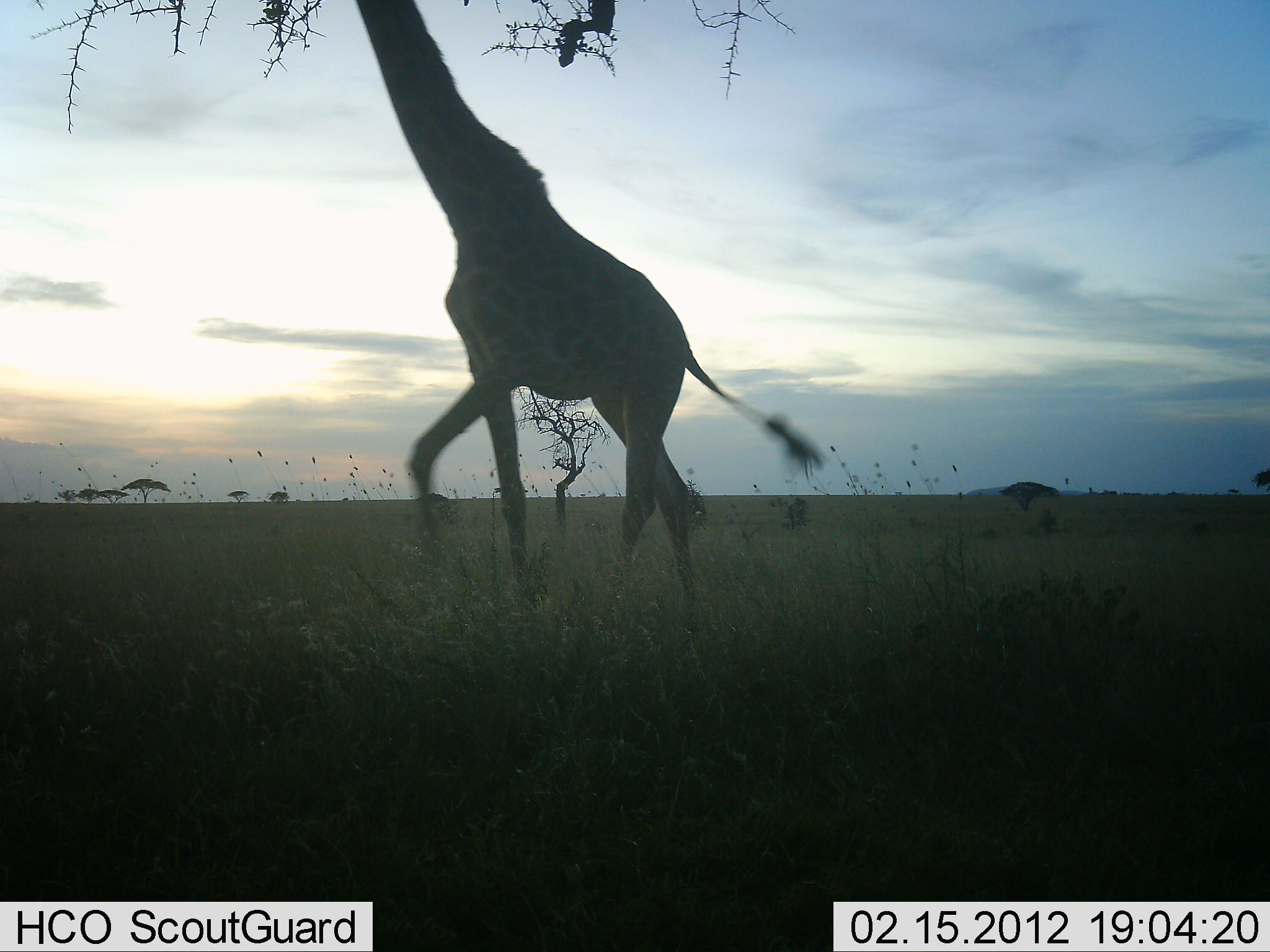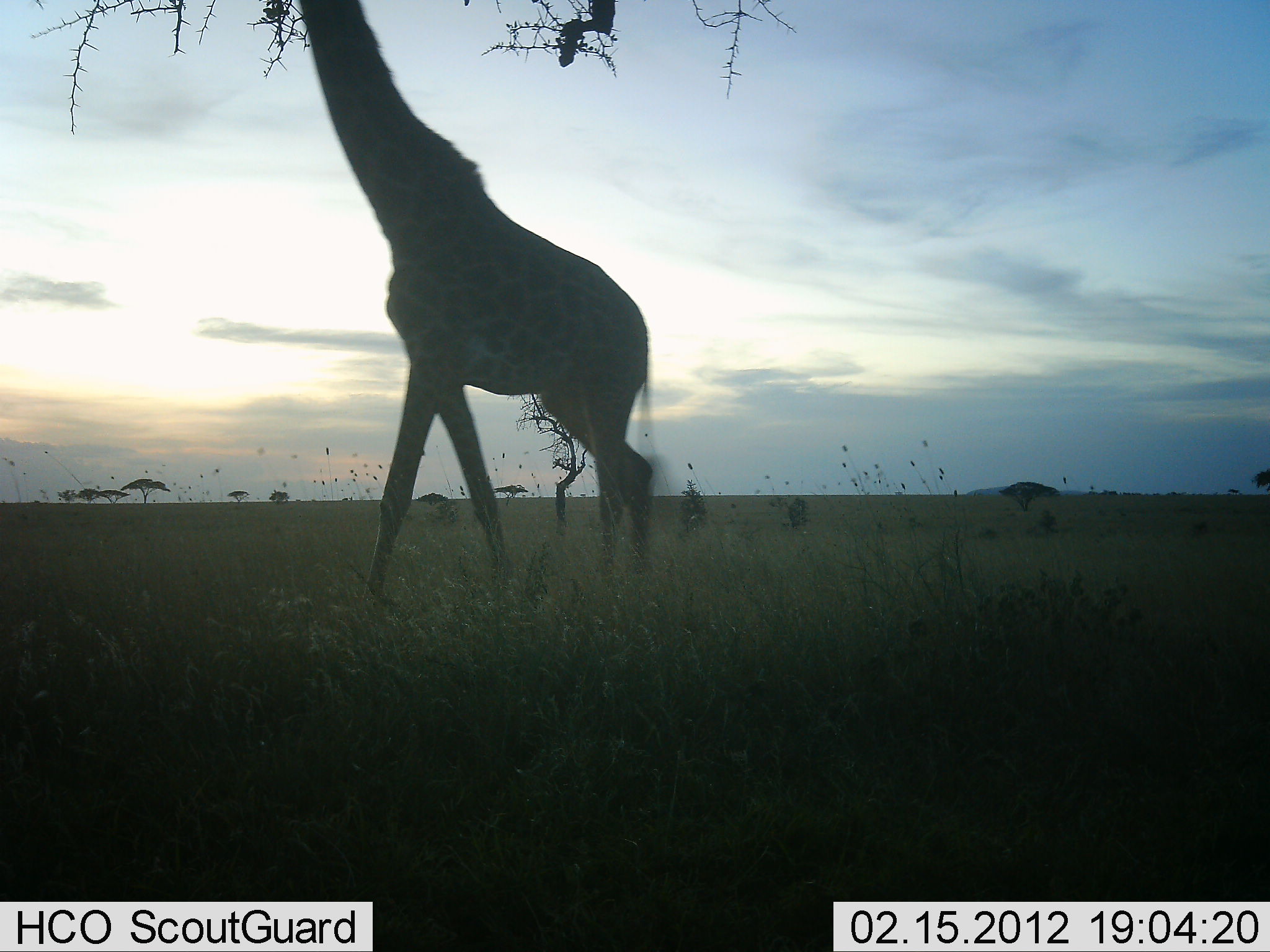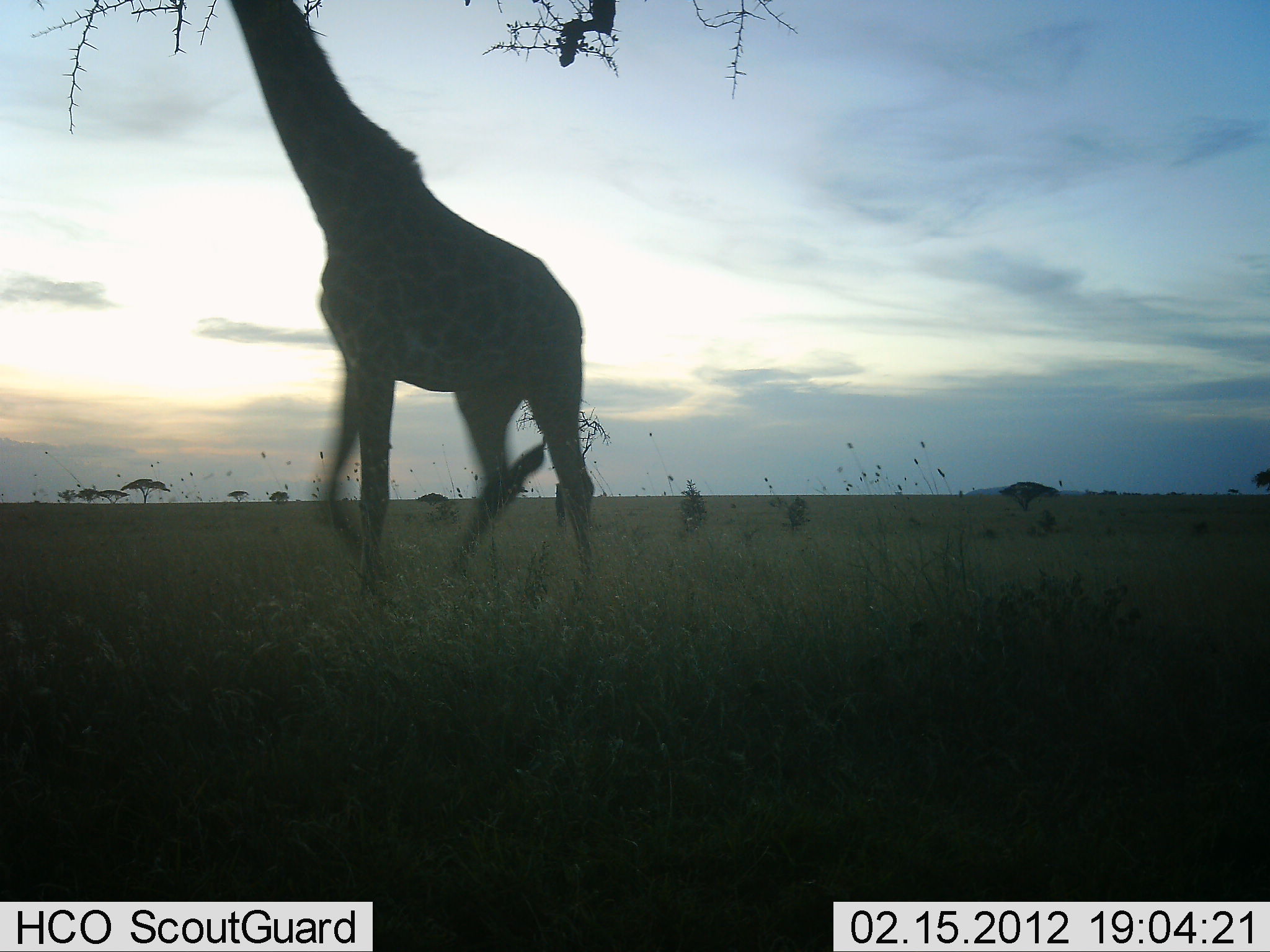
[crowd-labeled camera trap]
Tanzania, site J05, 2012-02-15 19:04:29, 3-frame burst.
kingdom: Animalia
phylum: Chordata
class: Mammalia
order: Artiodactyla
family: Giraffidae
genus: Giraffa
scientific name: Giraffa camelopardalis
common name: giraffe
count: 1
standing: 23%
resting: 0%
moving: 64%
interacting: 0%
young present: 0%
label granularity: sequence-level